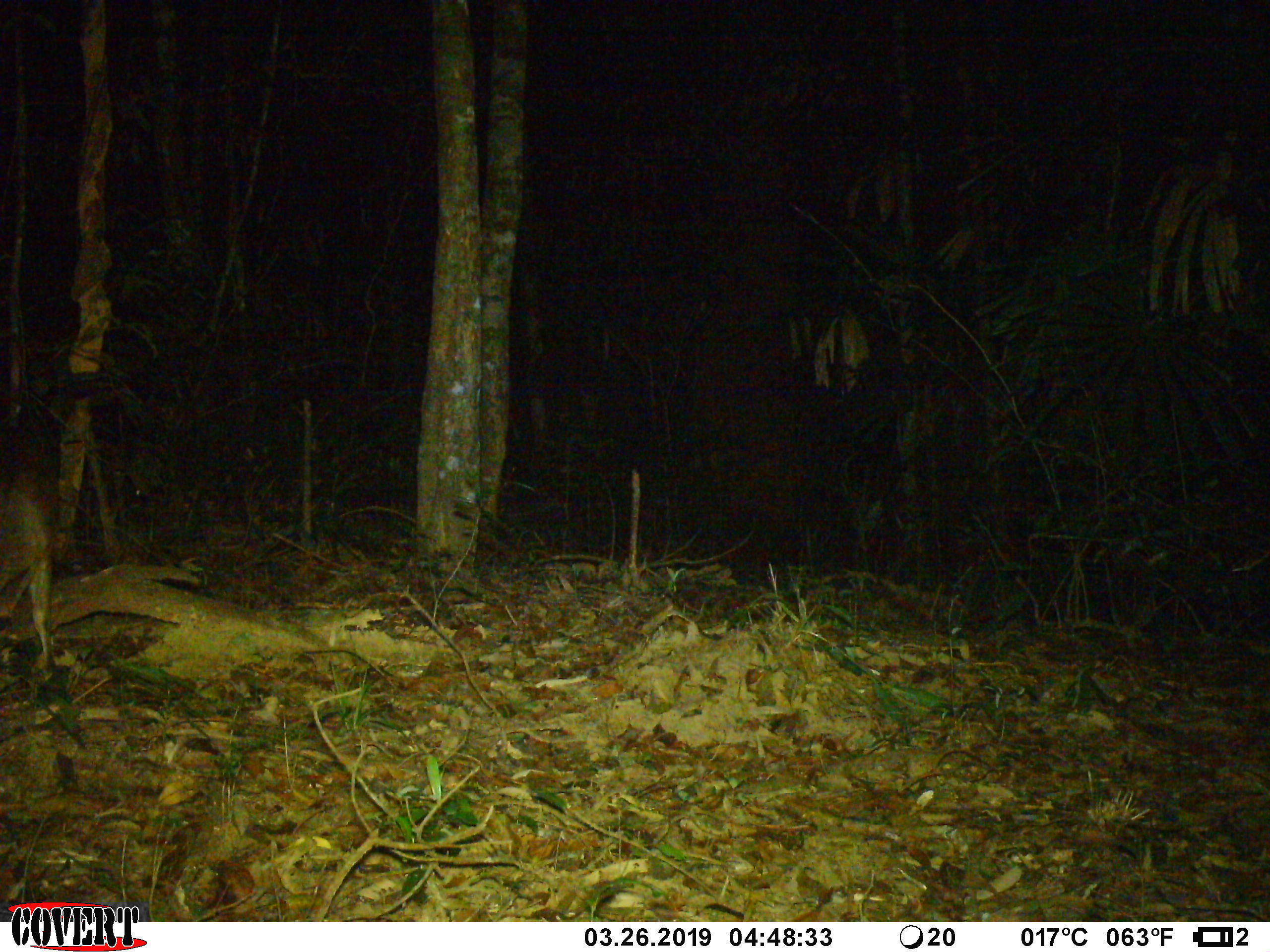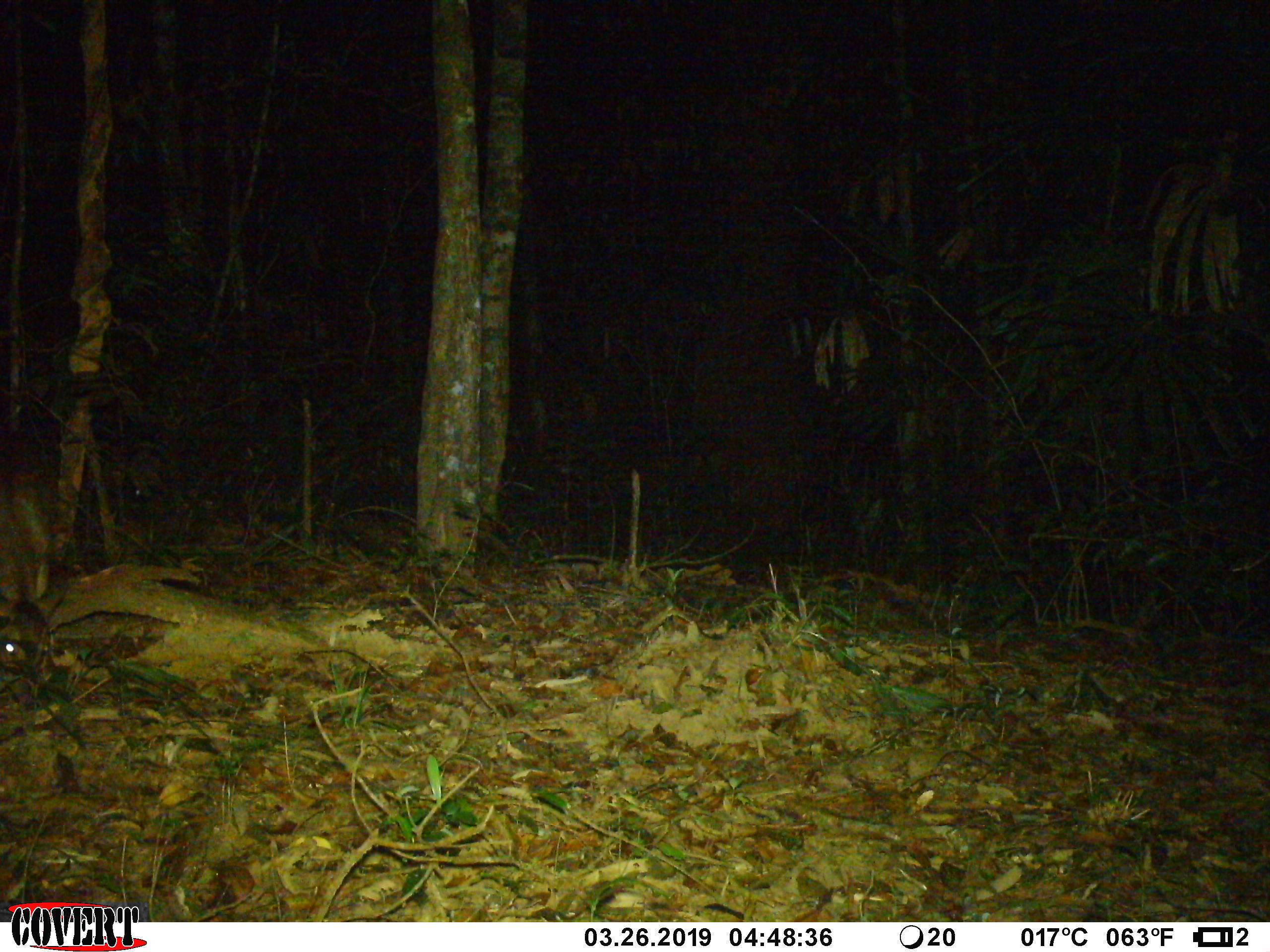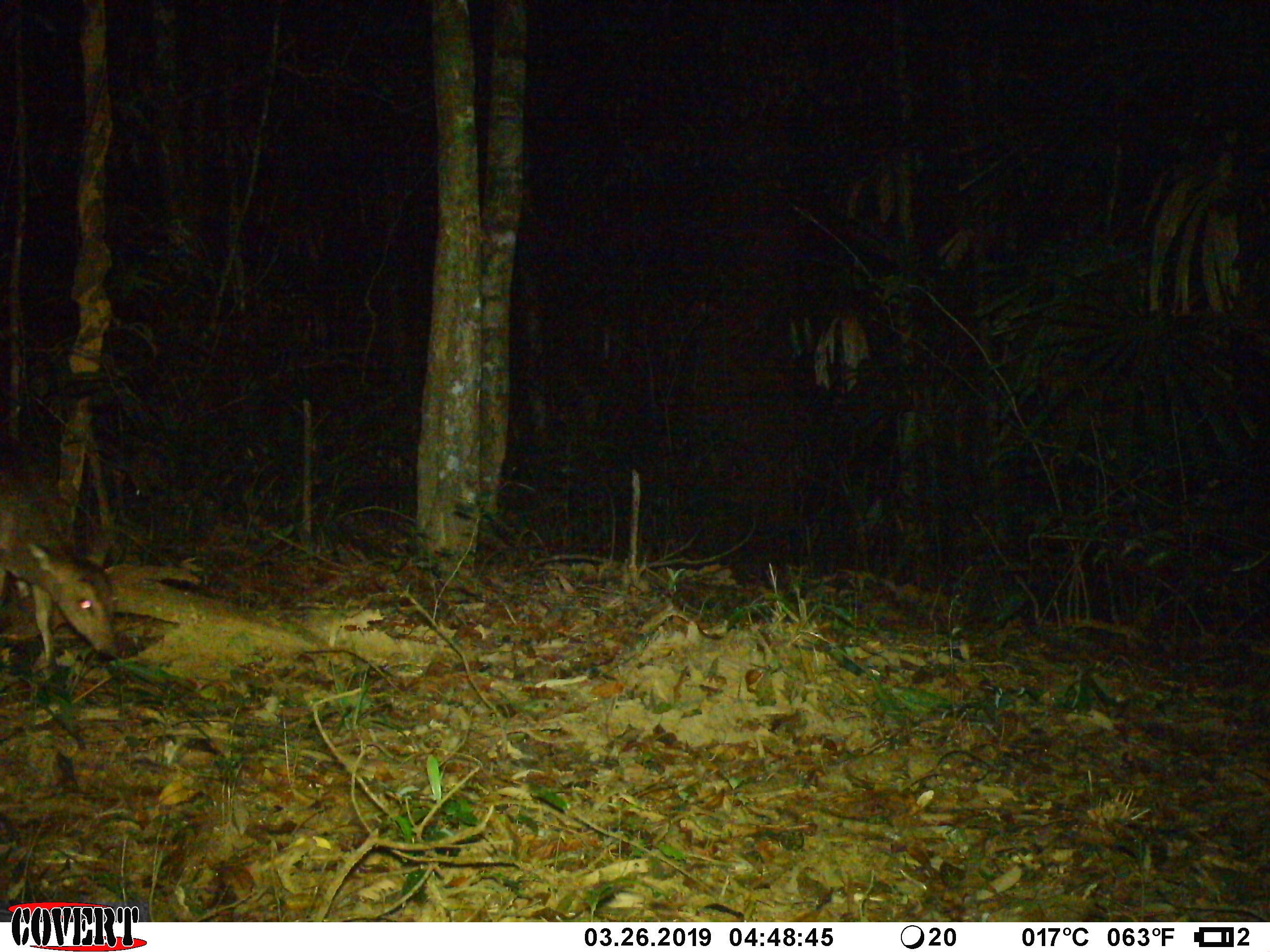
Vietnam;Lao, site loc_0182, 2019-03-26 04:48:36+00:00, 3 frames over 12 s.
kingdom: Animalia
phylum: Chordata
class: Mammalia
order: Artiodactyla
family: Cervidae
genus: Muntiacus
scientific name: Muntiacus vuquangensis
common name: large-antlered muntjac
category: large antlered muntjac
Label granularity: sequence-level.